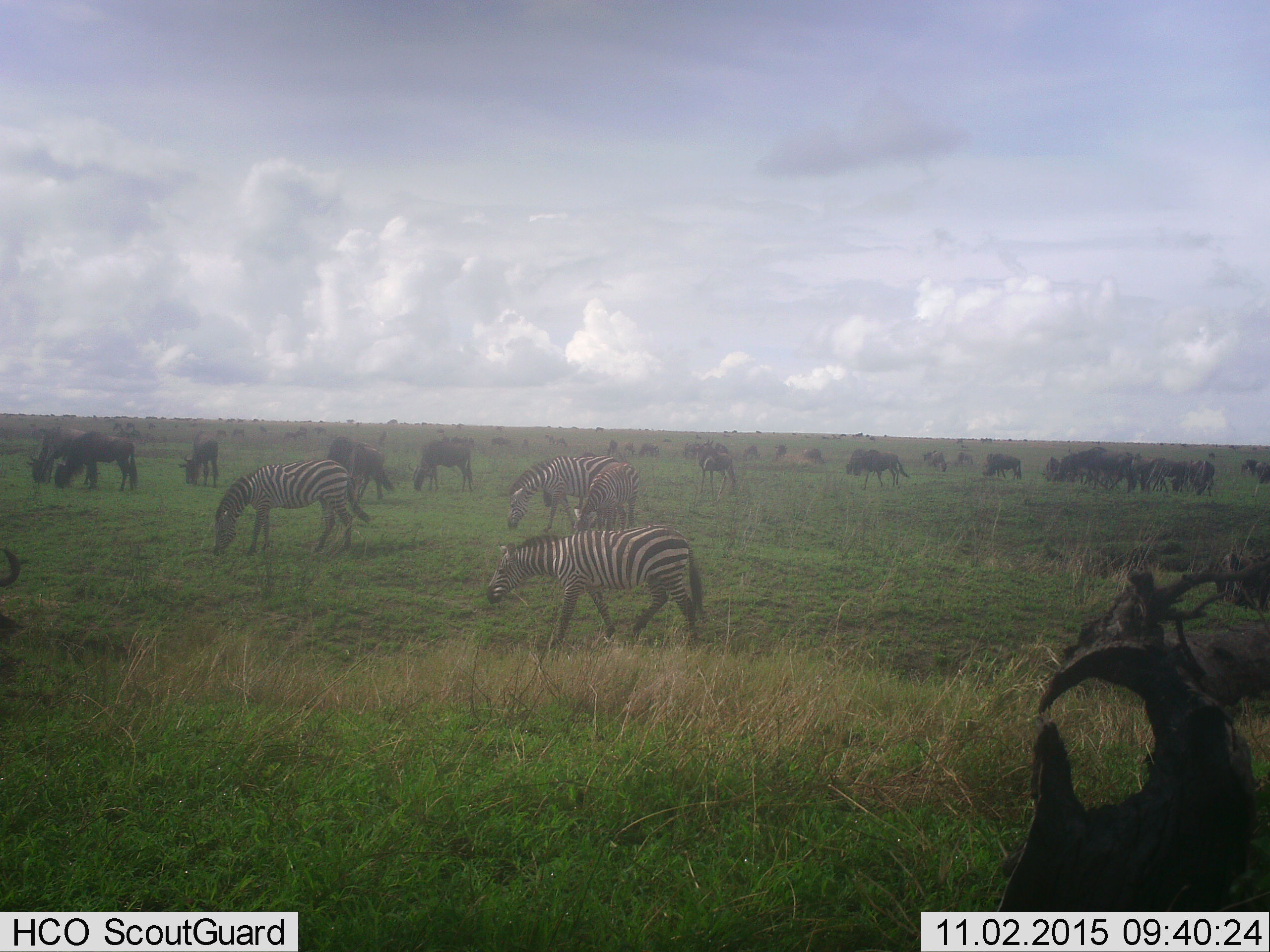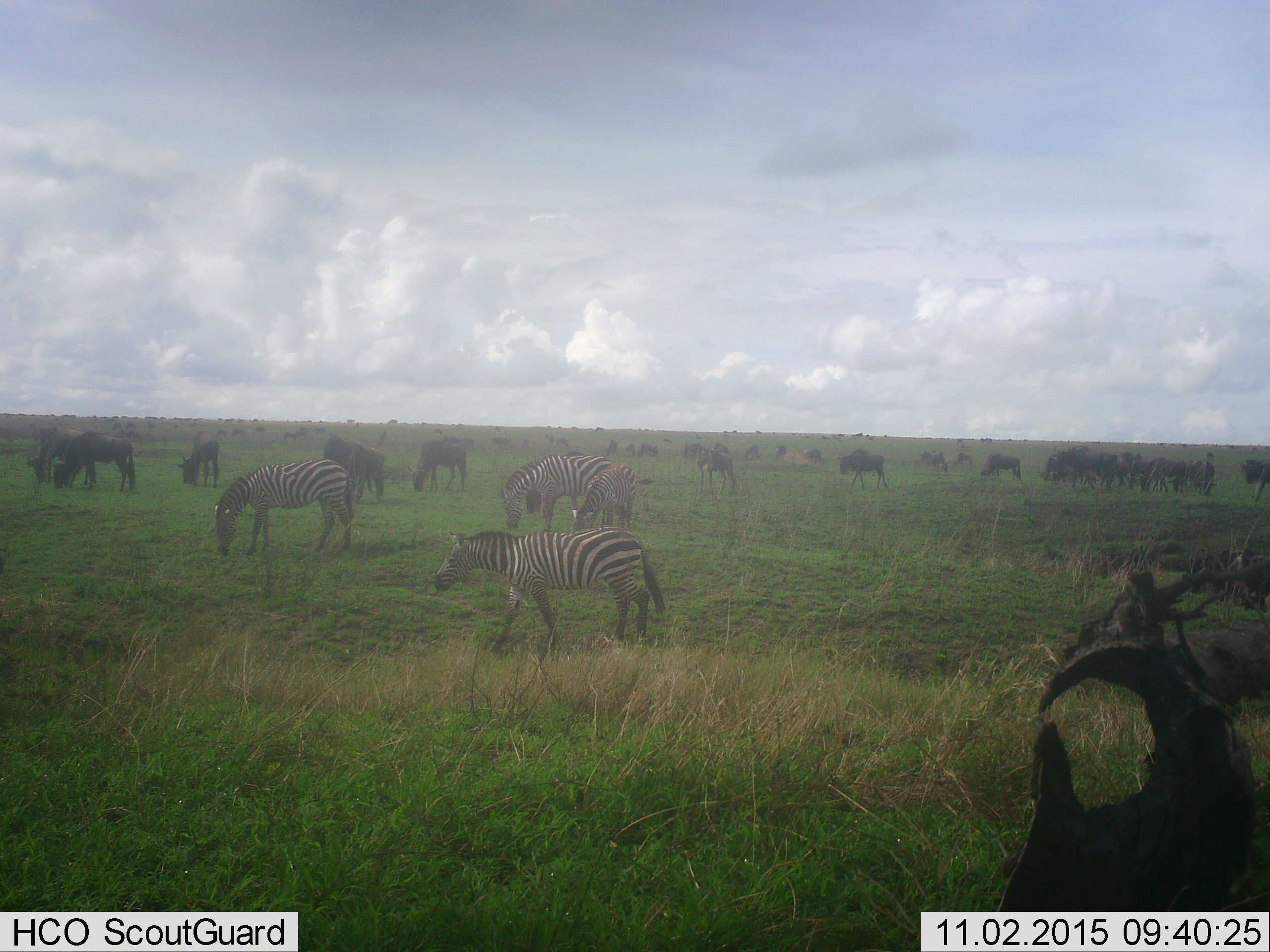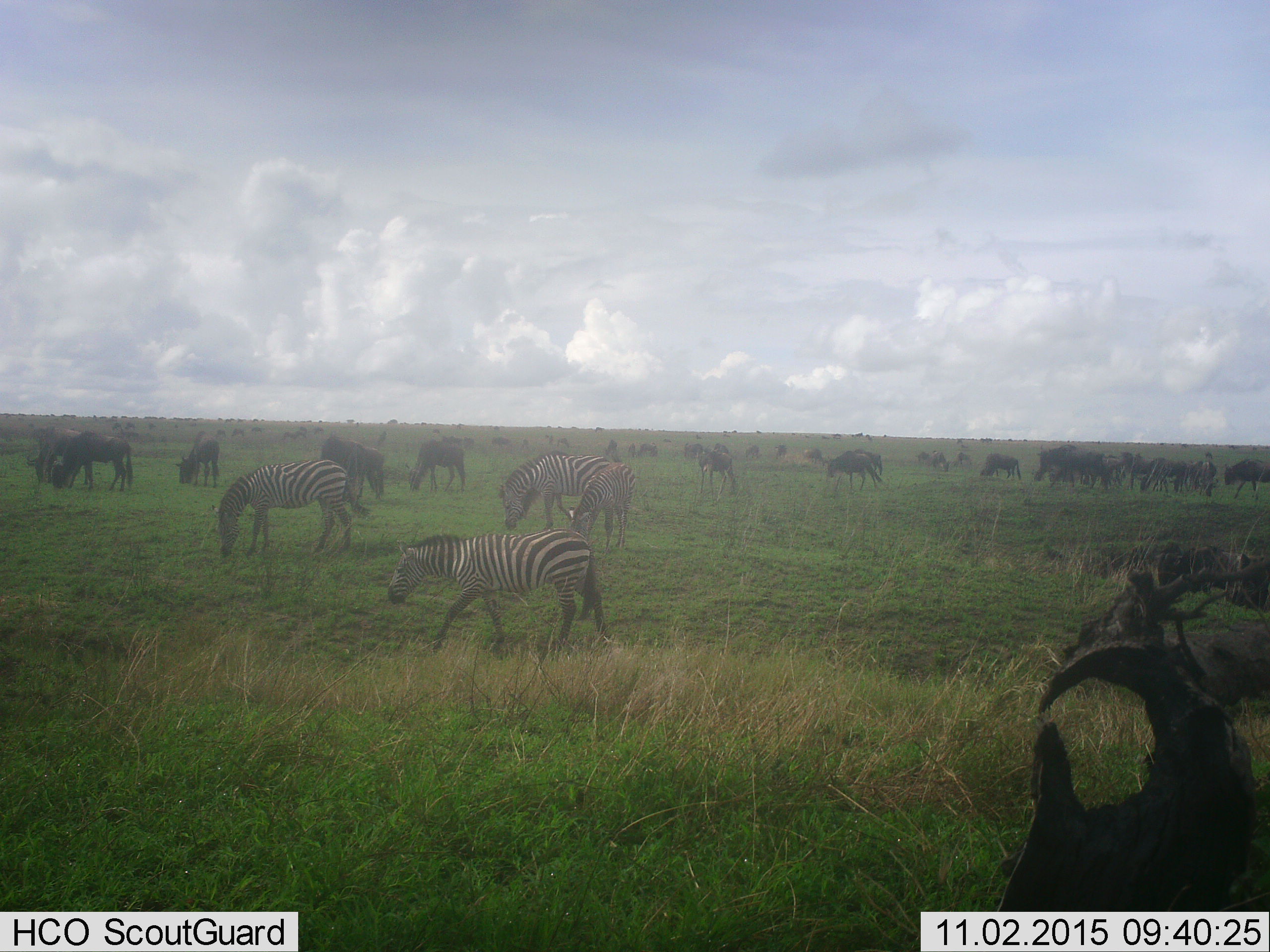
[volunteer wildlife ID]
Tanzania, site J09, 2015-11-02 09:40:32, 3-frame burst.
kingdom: Animalia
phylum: Chordata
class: Mammalia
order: Artiodactyla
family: Bovidae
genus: Connochaetes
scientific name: Connochaetes taurinus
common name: blue wildebeest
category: wildebeest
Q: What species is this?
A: Wildebeest (blue wildebeest) (Connochaetes taurinus).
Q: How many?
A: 51+.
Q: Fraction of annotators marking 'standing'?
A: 71%.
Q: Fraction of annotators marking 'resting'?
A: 14%.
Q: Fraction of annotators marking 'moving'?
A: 86%.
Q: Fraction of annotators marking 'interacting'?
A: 14%.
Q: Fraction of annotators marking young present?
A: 14%.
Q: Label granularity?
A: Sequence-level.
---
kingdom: Animalia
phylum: Chordata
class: Mammalia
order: Perissodactyla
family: Equidae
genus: Equus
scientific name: Equus quagga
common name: plains zebra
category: zebra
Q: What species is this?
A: Zebra (plains zebra) (Equus quagga).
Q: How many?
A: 4.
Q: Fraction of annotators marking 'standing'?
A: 50%.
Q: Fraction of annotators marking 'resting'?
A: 0%.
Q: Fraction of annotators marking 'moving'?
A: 70%.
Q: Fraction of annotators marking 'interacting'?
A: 0%.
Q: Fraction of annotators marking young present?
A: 30%.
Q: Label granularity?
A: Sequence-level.